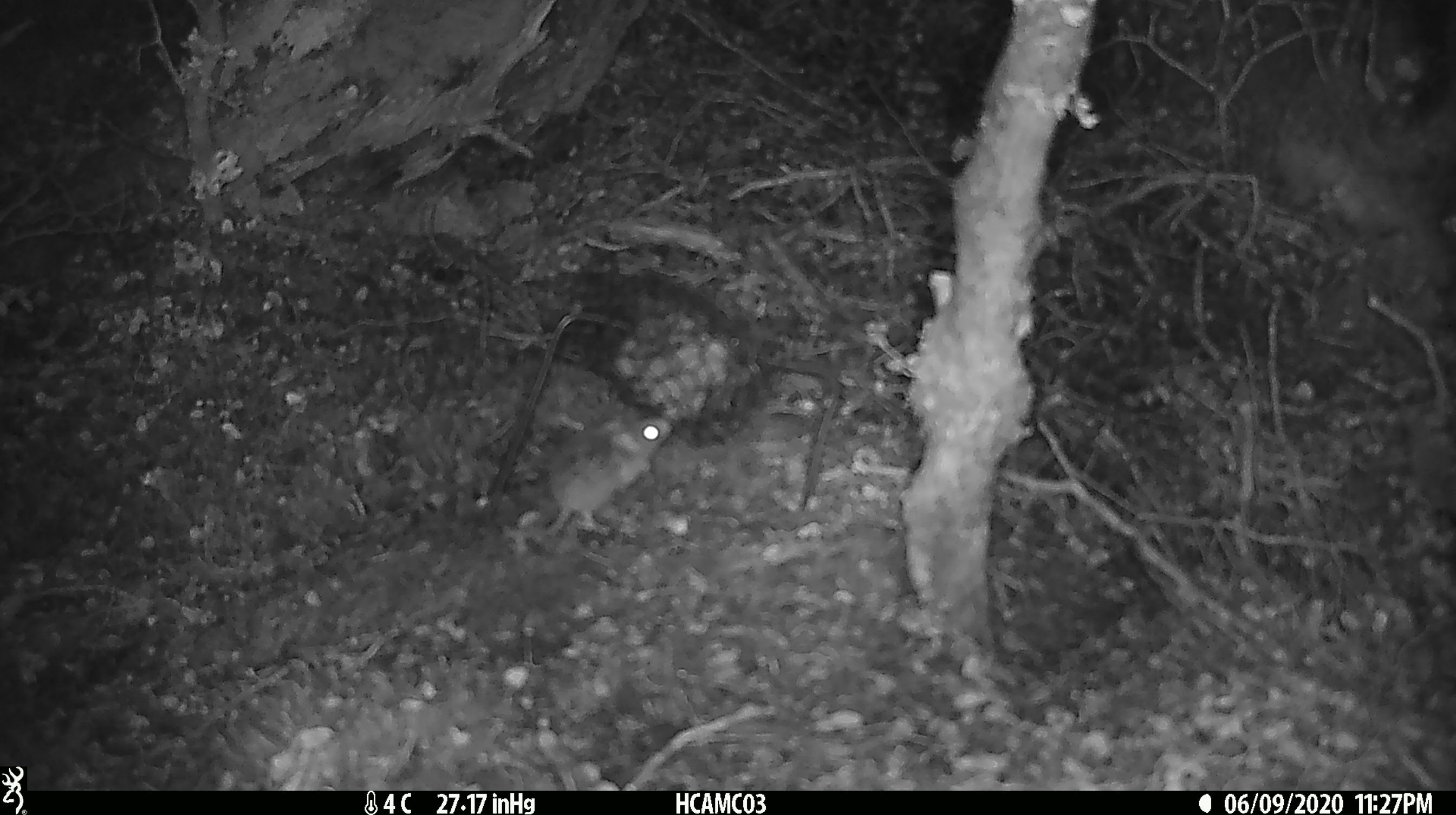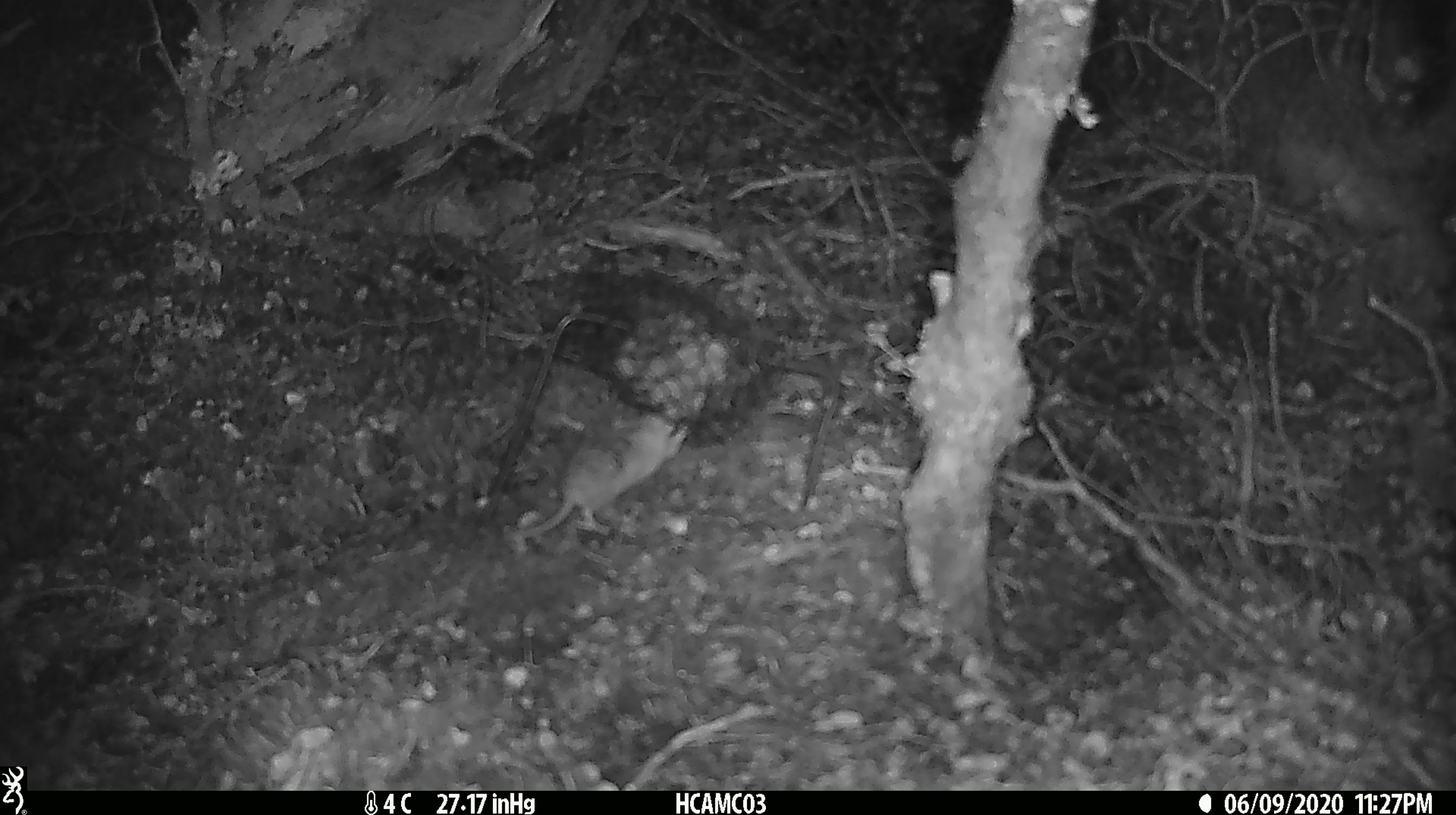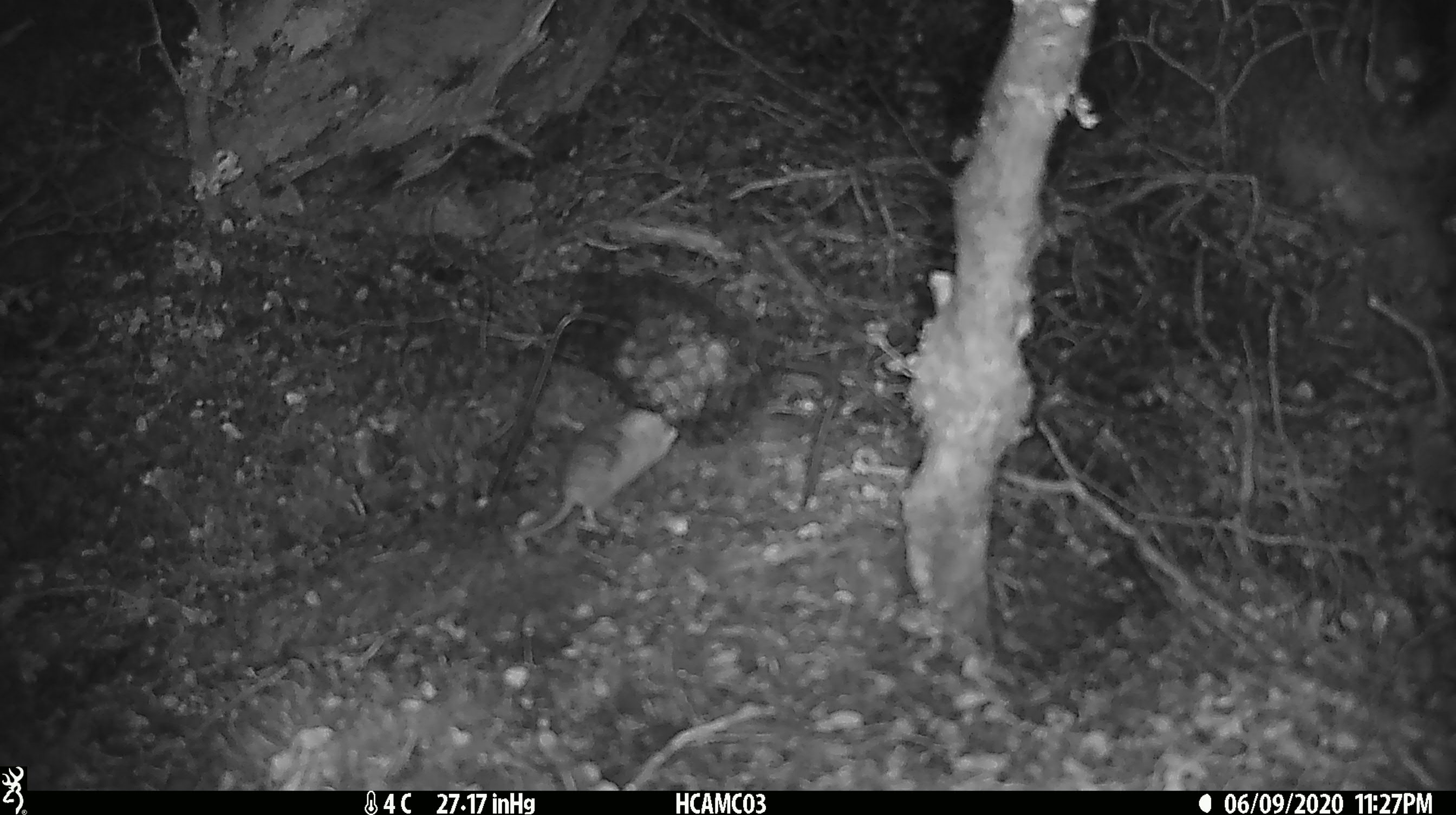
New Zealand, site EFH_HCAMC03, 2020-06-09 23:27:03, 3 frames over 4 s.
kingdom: Animalia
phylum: Chordata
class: Mammalia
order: Rodentia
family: Muridae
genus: Mus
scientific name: Mus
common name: mouse